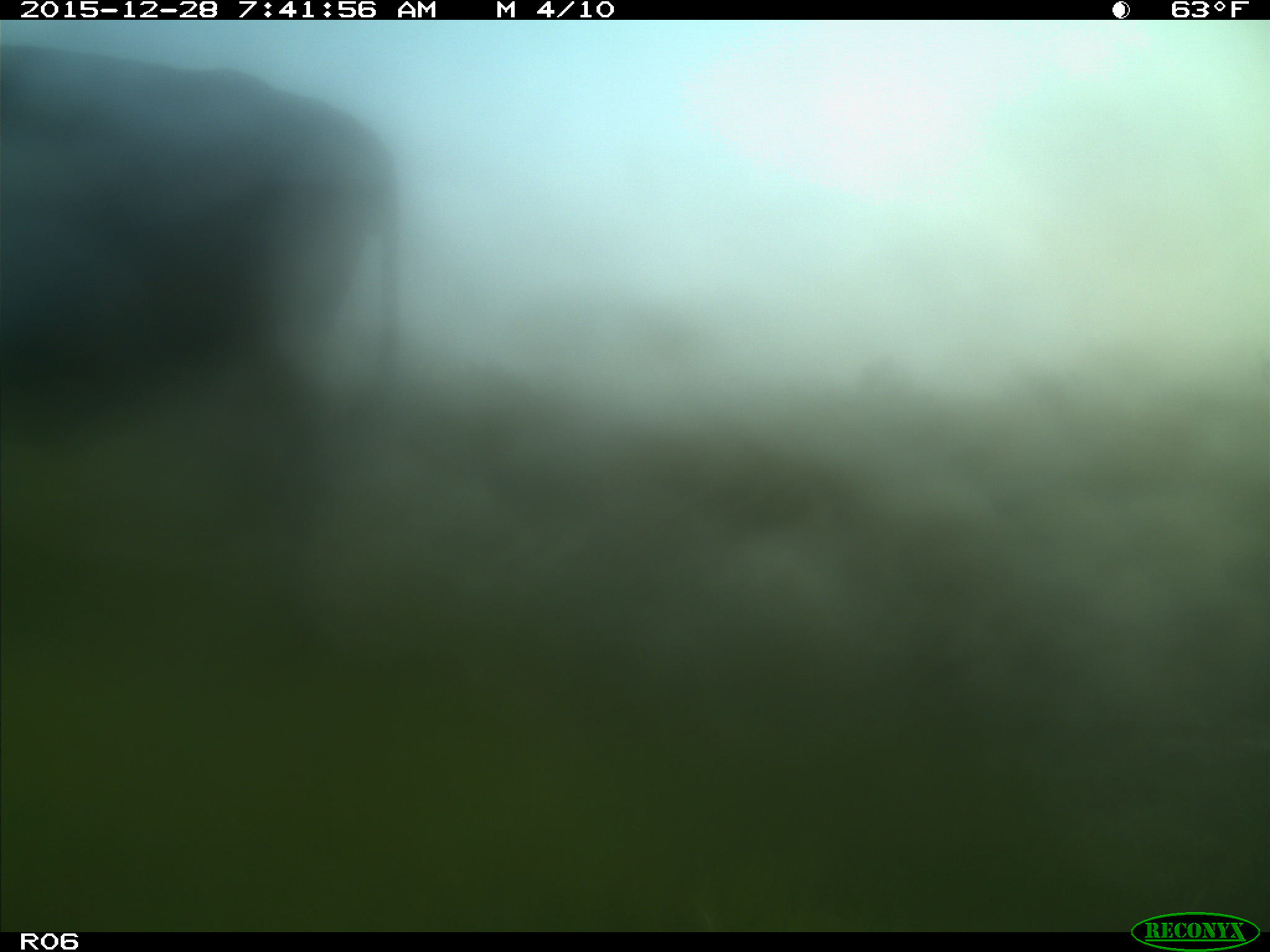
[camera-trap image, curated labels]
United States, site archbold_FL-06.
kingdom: Animalia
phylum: Chordata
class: Mammalia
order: Artiodactyla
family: Bovidae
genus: Bos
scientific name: Bos taurus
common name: domestic cow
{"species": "Bos taurus (domestic cow)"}